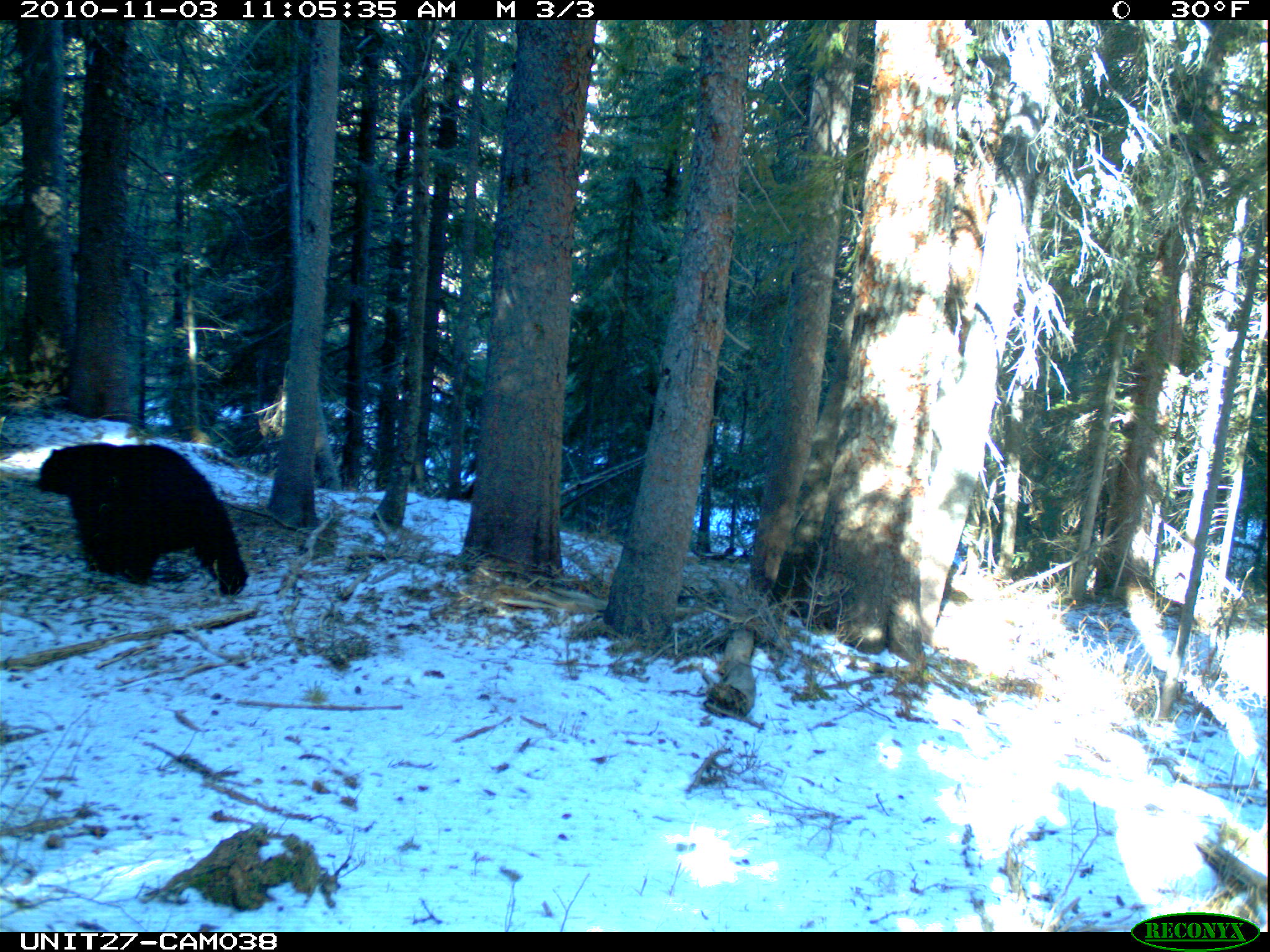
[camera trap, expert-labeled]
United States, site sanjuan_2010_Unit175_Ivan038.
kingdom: Animalia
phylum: Chordata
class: Mammalia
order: Carnivora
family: Ursidae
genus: Ursus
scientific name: Ursus americanus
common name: american black bear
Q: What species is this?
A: Ursus americanus (american black bear).